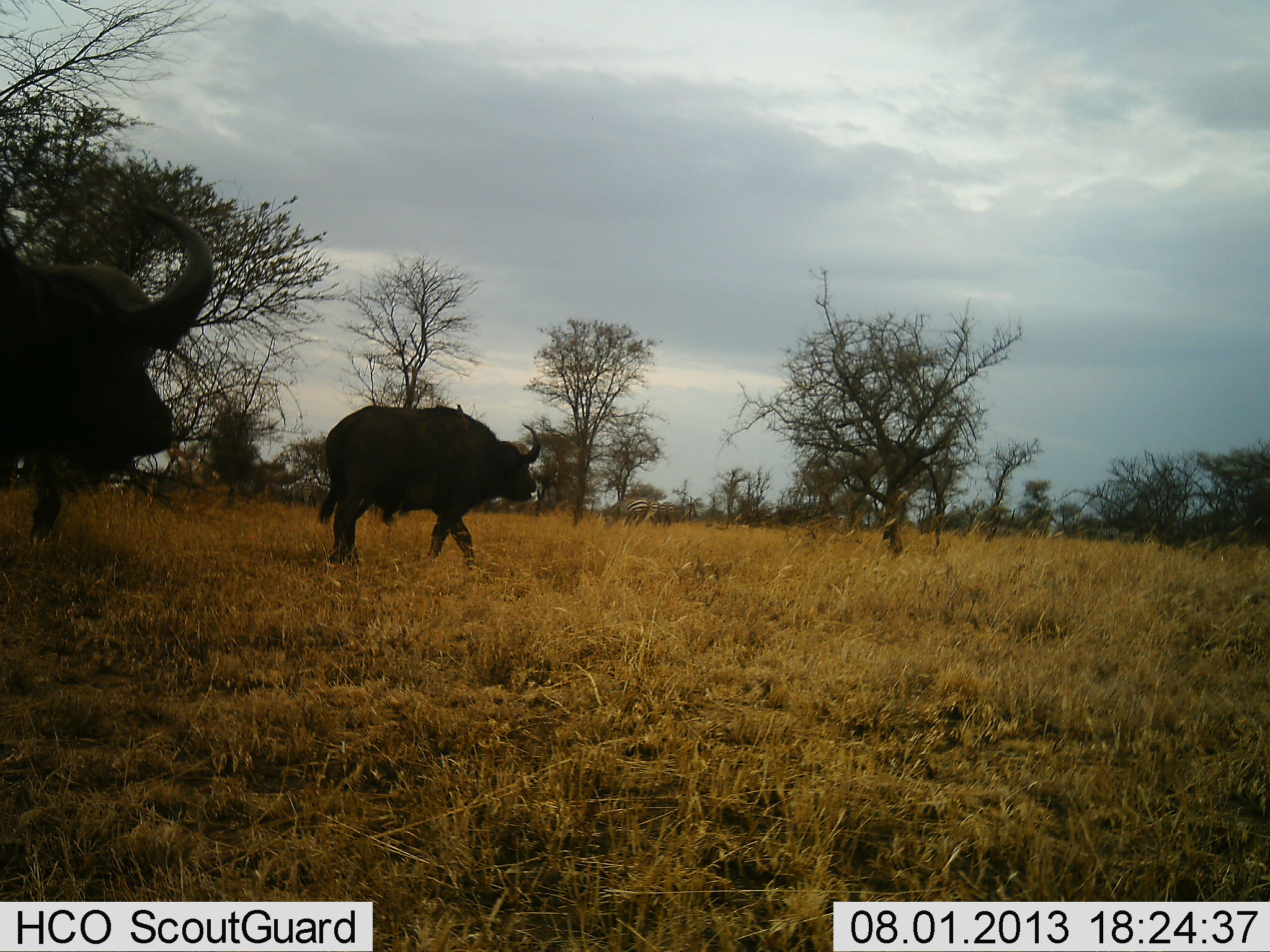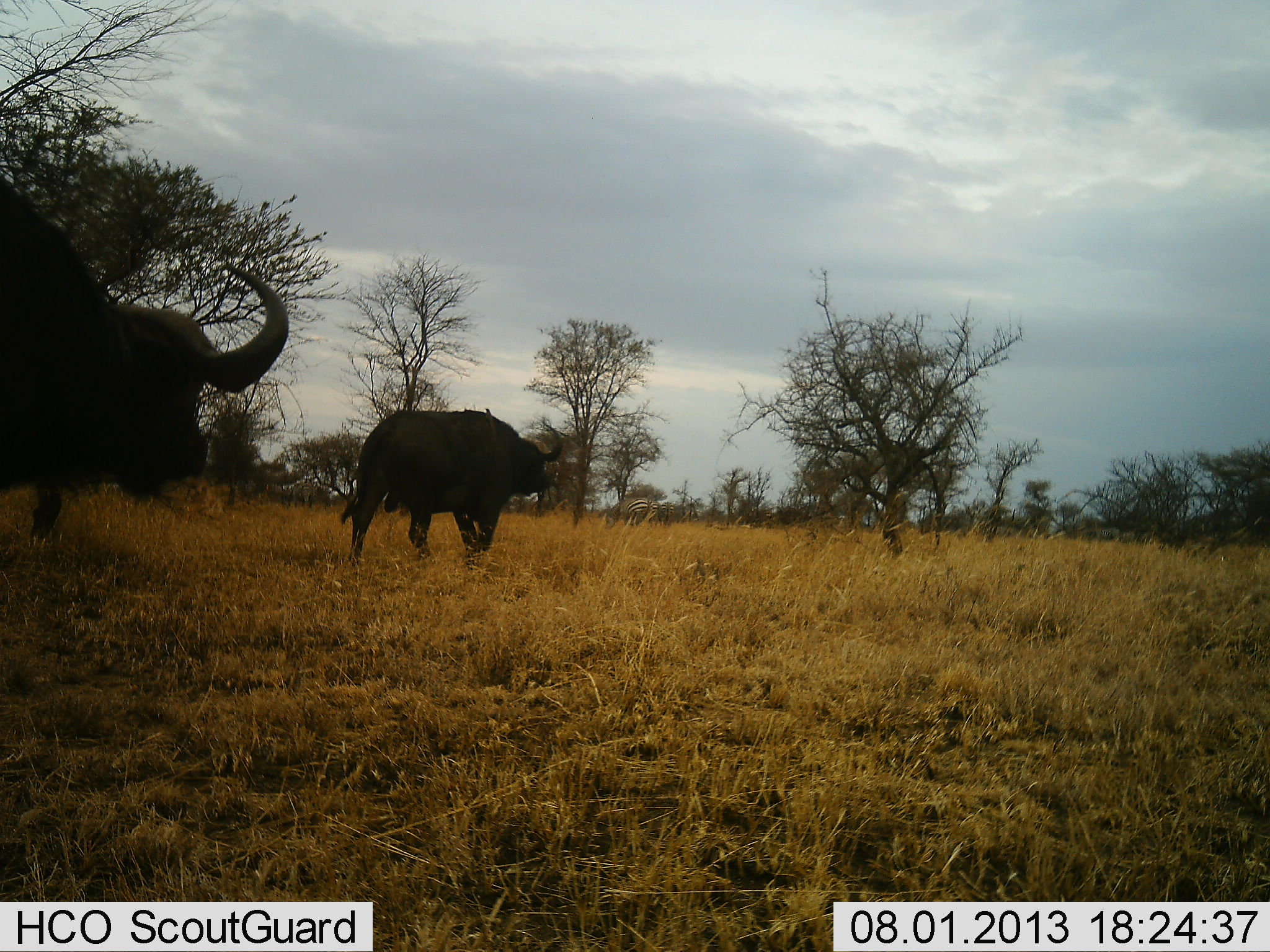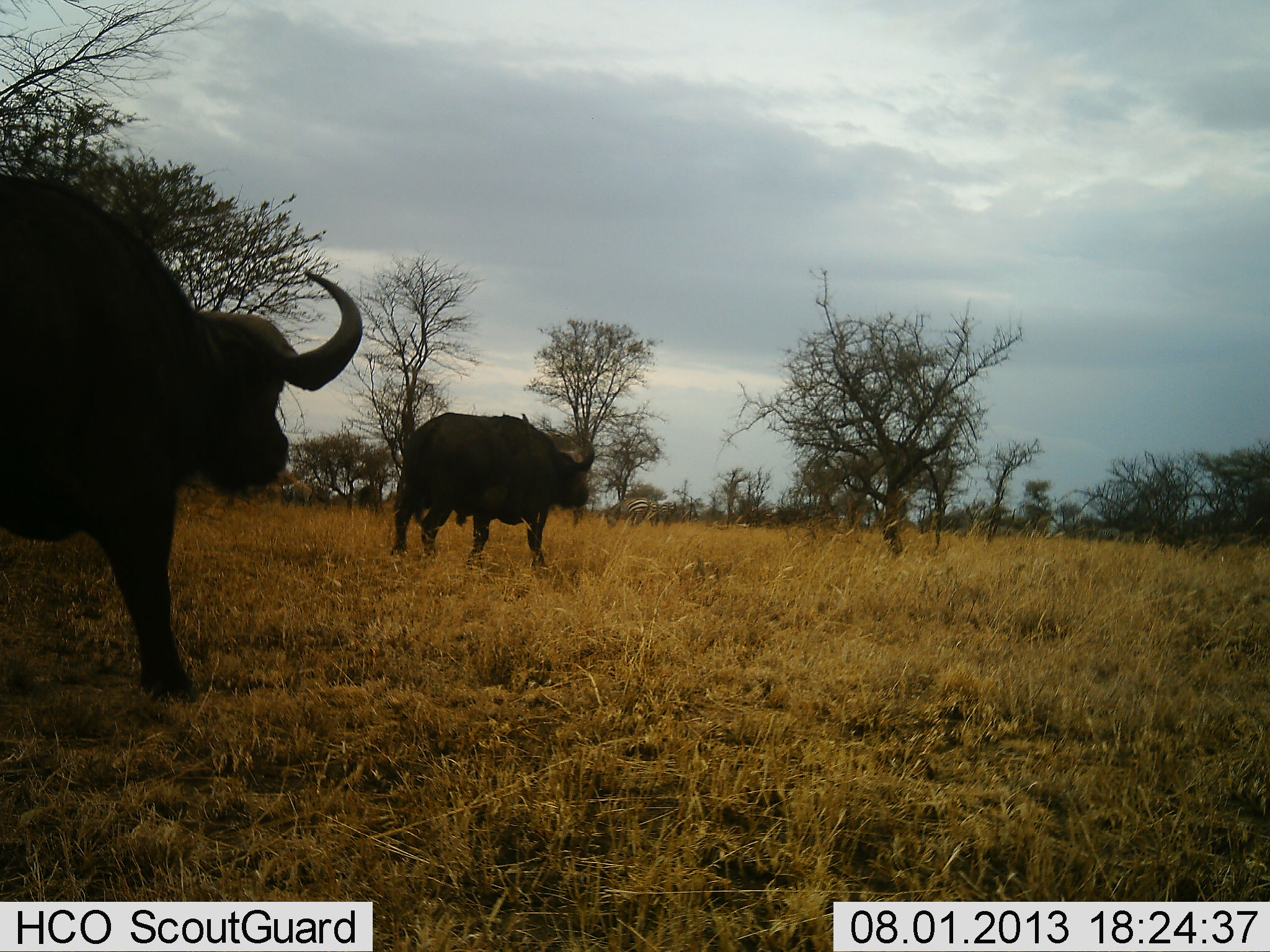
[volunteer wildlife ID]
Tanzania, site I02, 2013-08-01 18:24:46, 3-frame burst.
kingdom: Animalia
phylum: Chordata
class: Mammalia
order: Artiodactyla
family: Bovidae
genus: Syncerus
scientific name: Syncerus caffer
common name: cape buffalo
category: buffalo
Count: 2.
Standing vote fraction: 4%.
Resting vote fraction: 0%.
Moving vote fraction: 96%.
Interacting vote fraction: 0%.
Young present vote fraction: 0%.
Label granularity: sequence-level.